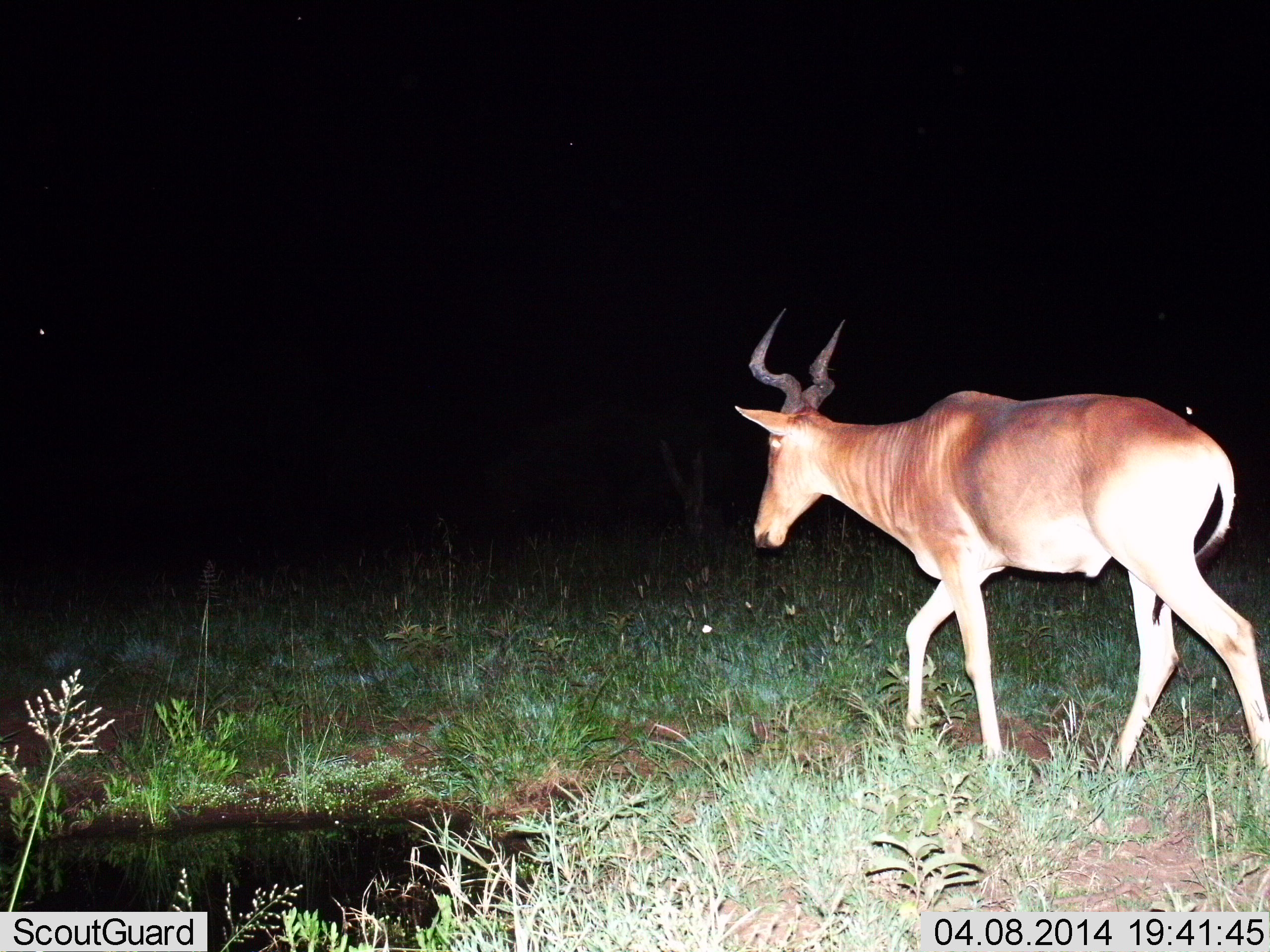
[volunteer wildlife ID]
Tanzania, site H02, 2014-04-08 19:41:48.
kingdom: Animalia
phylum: Chordata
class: Mammalia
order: Artiodactyla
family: Bovidae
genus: Alcelaphus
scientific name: Alcelaphus buselaphus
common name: hartebeest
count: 1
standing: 0%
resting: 0%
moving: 100%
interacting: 0%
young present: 0%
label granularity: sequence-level